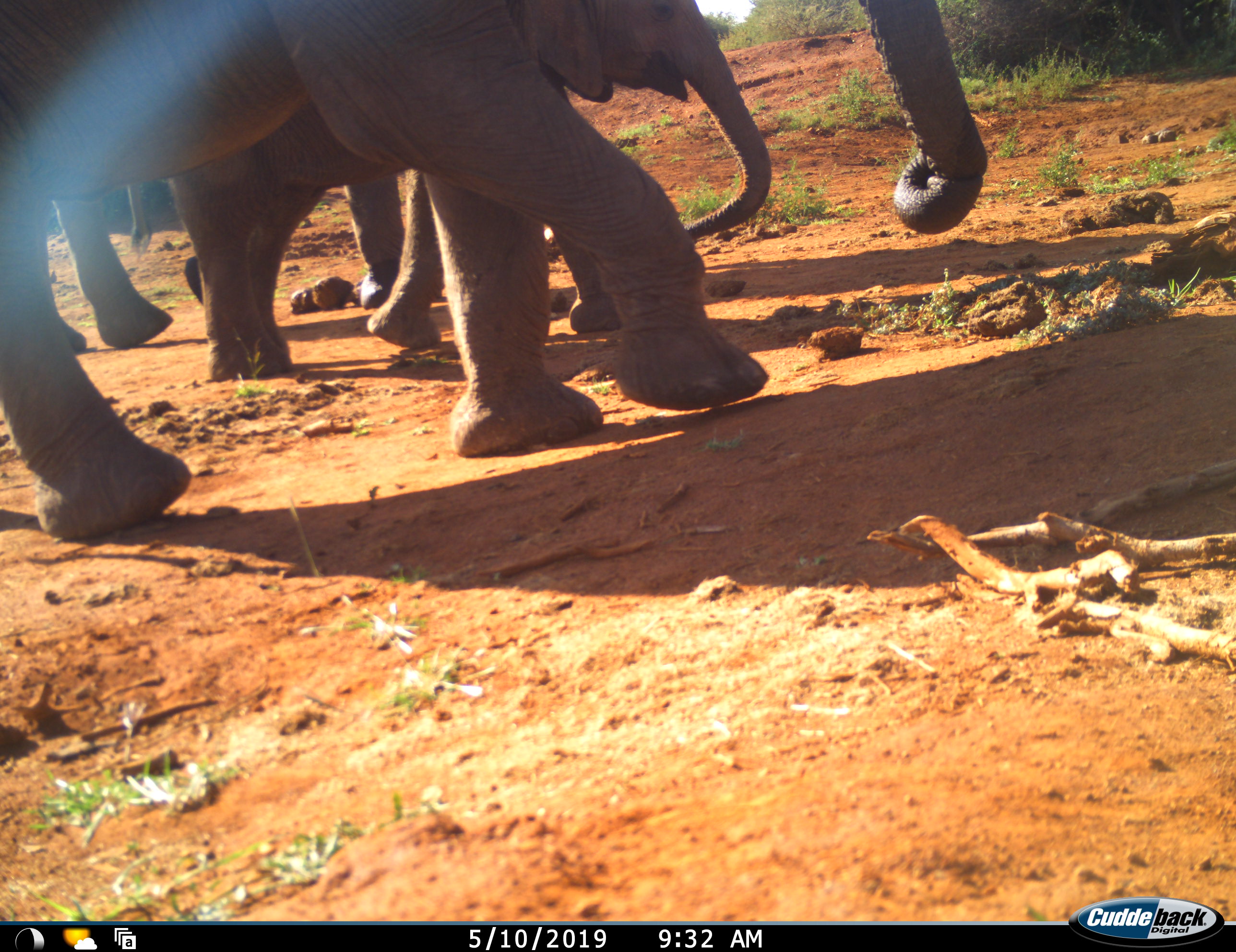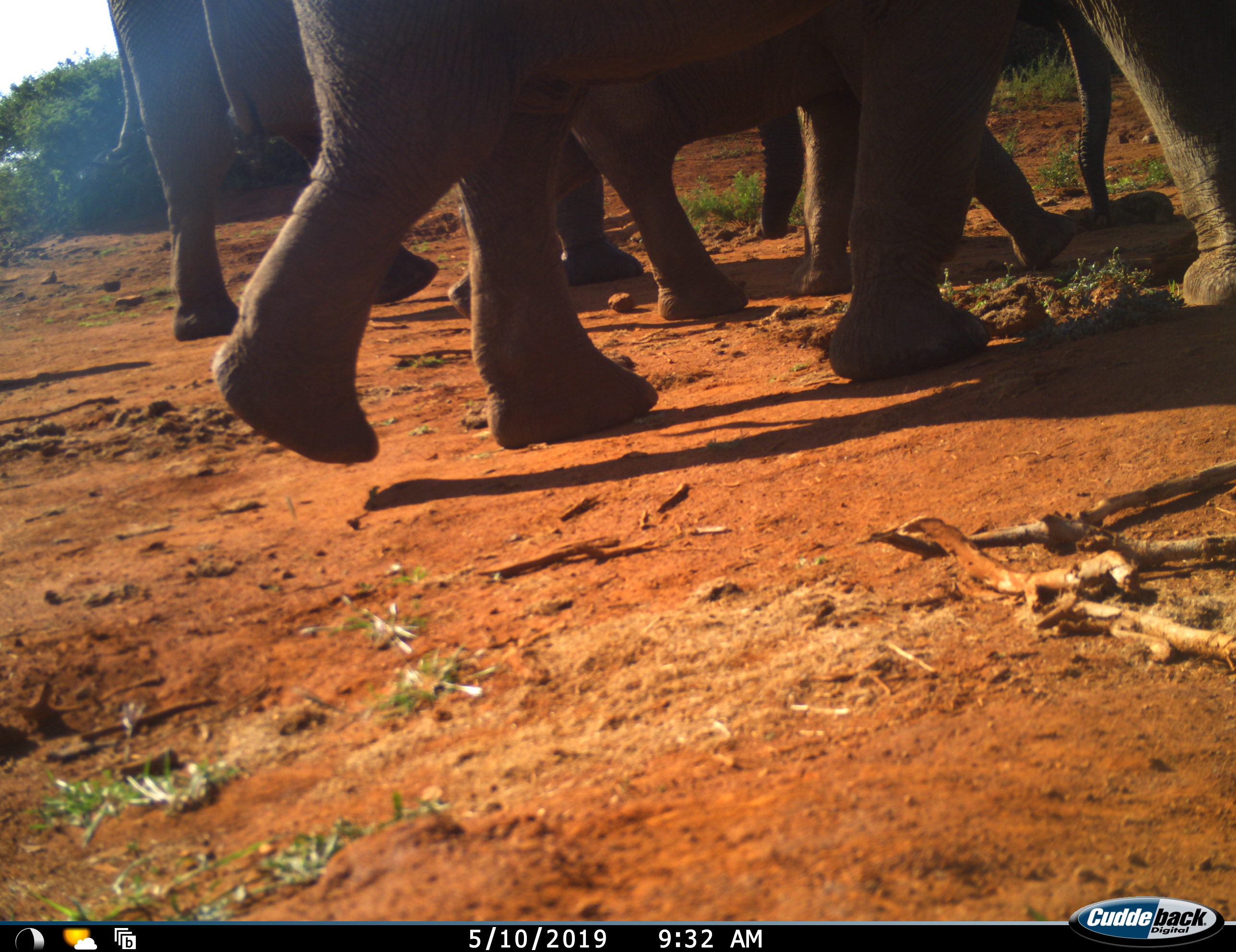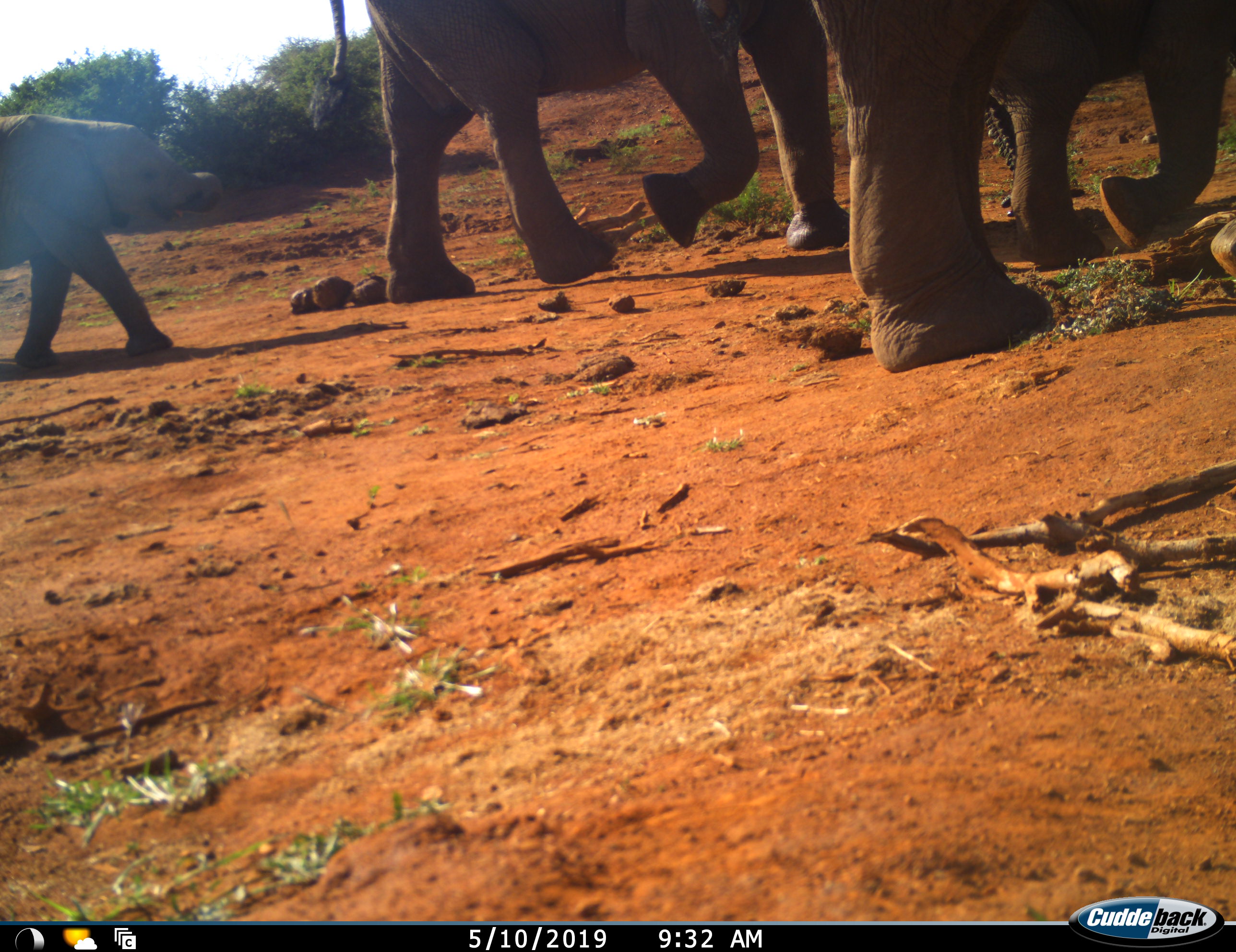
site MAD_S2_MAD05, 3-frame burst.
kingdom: Animalia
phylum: Chordata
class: Mammalia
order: Proboscidea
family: Elephantidae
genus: Loxodonta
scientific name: Loxodonta africana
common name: african bush elephant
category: elephant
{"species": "elephant (african bush elephant) (Loxodonta africana)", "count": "4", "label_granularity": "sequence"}